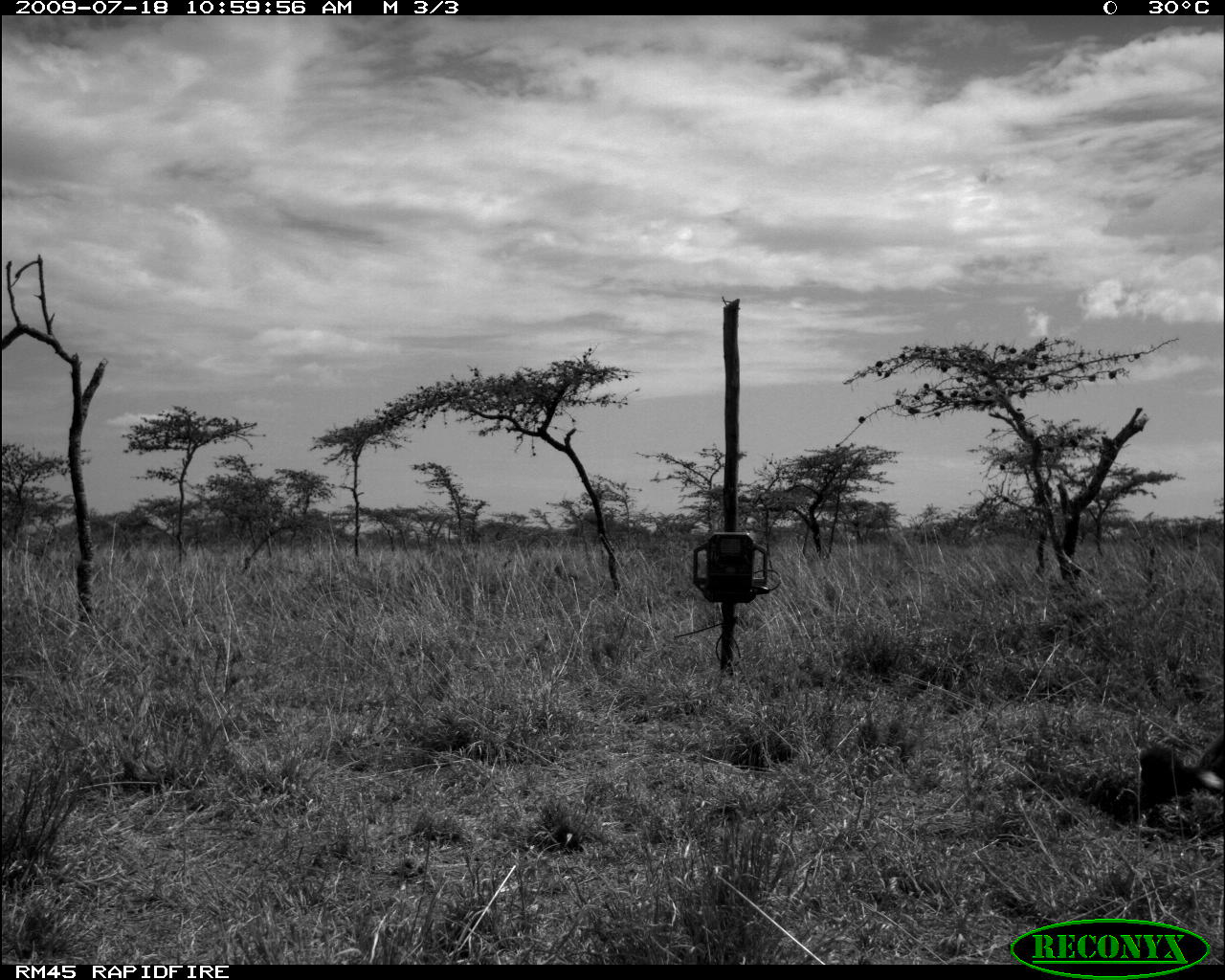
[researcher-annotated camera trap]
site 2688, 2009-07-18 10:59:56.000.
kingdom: Animalia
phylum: Chordata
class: Mammalia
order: Carnivora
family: Canidae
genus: Canis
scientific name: Canis familiaris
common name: domestic dog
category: canis lupus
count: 1